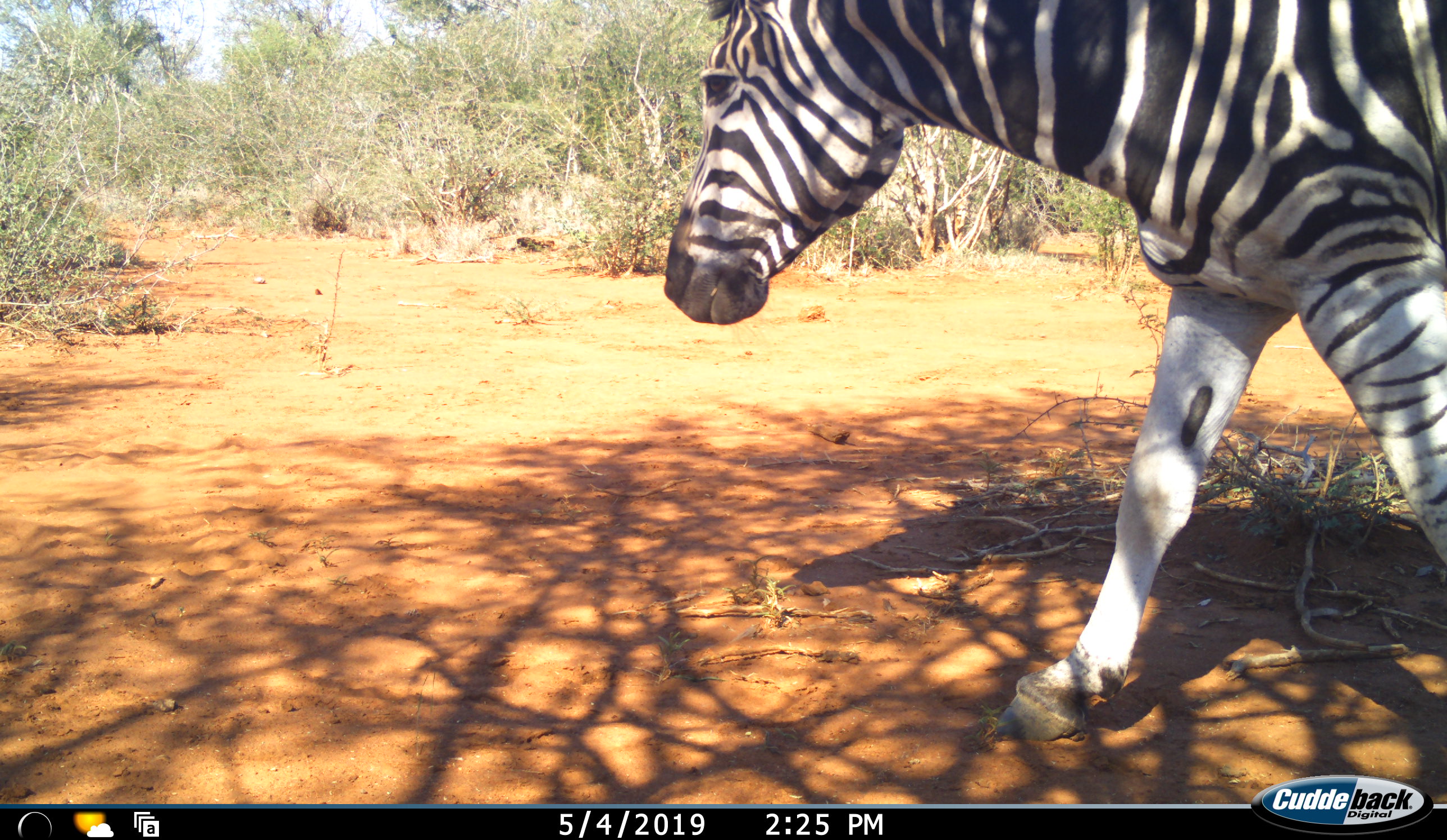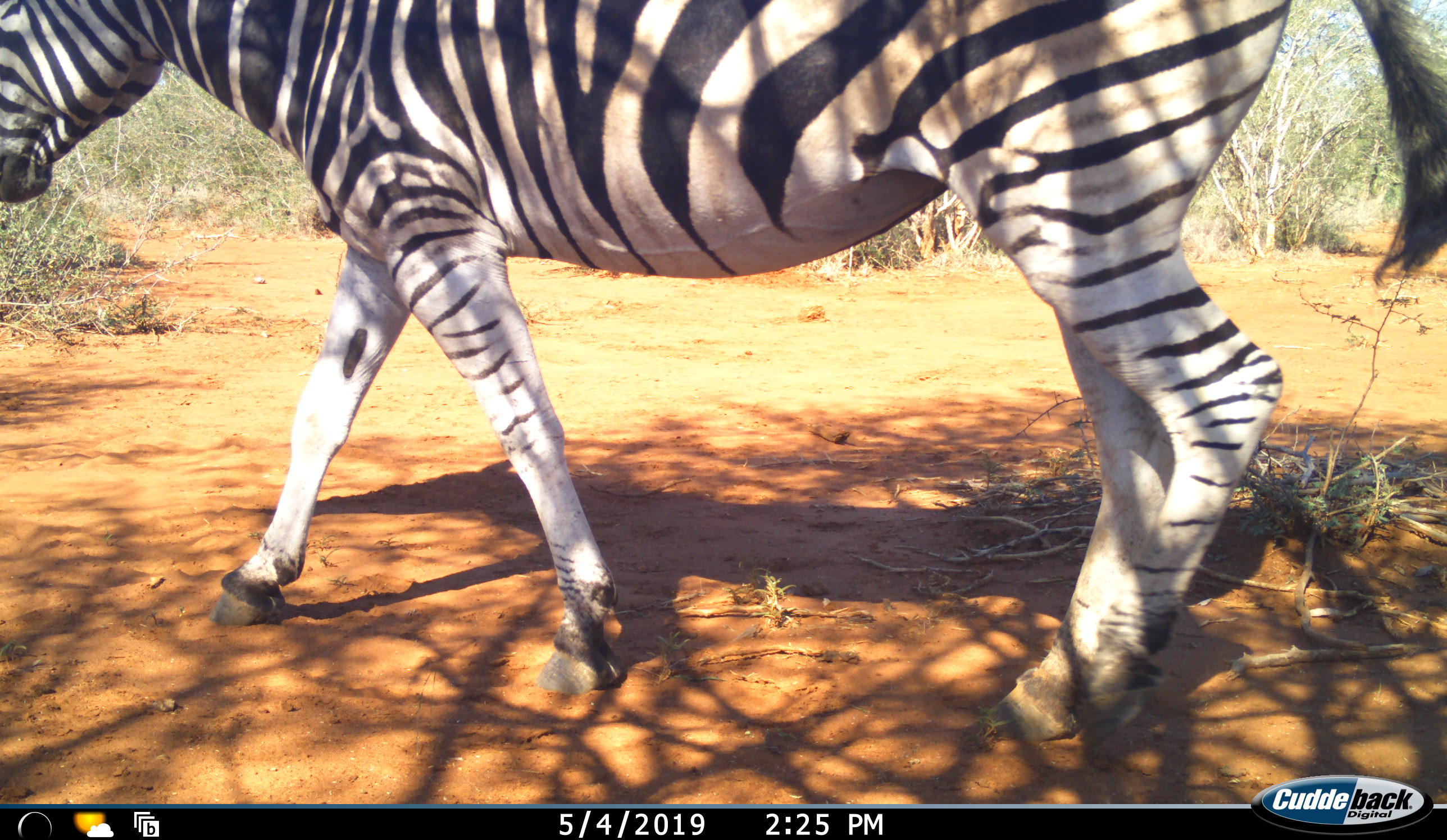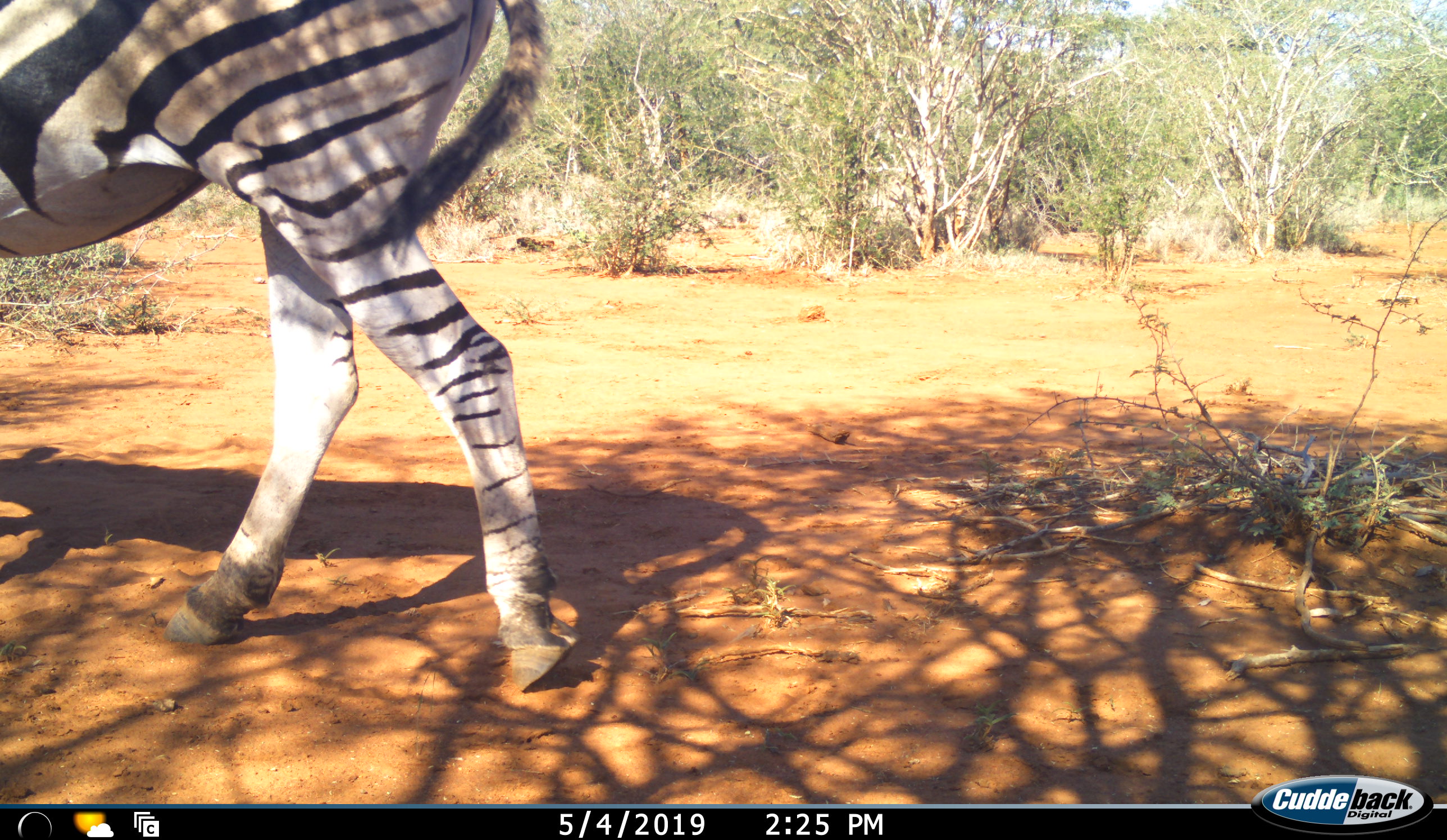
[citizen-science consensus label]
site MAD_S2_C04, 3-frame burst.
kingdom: Animalia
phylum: Chordata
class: Mammalia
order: Perissodactyla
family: Equidae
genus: Equus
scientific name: Equus quagga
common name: plains zebra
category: zebraplains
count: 1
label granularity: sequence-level